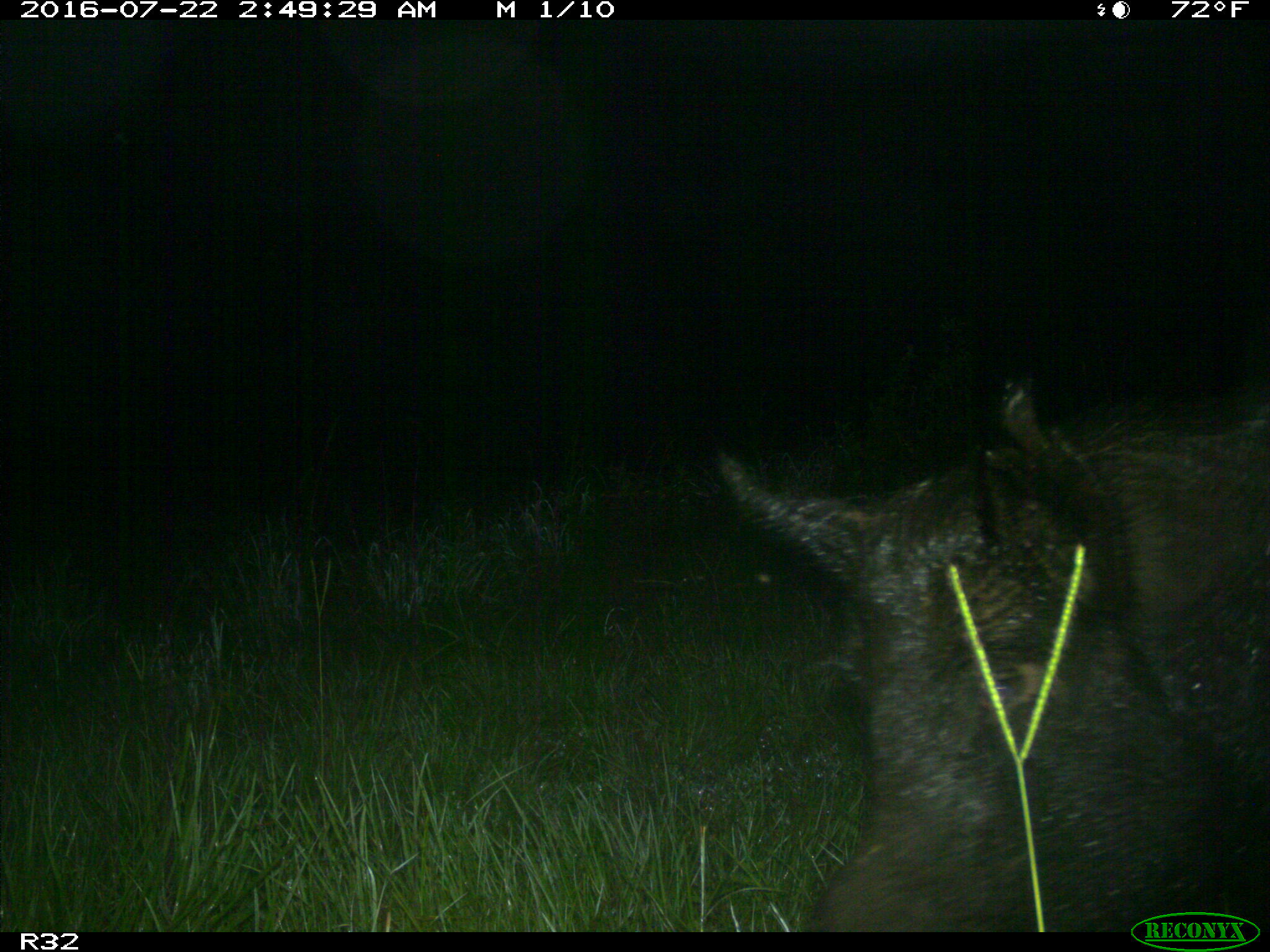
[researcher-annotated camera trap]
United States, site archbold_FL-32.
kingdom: Animalia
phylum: Chordata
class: Mammalia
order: Artiodactyla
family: Suidae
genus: Sus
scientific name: Sus scrofa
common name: wild boar